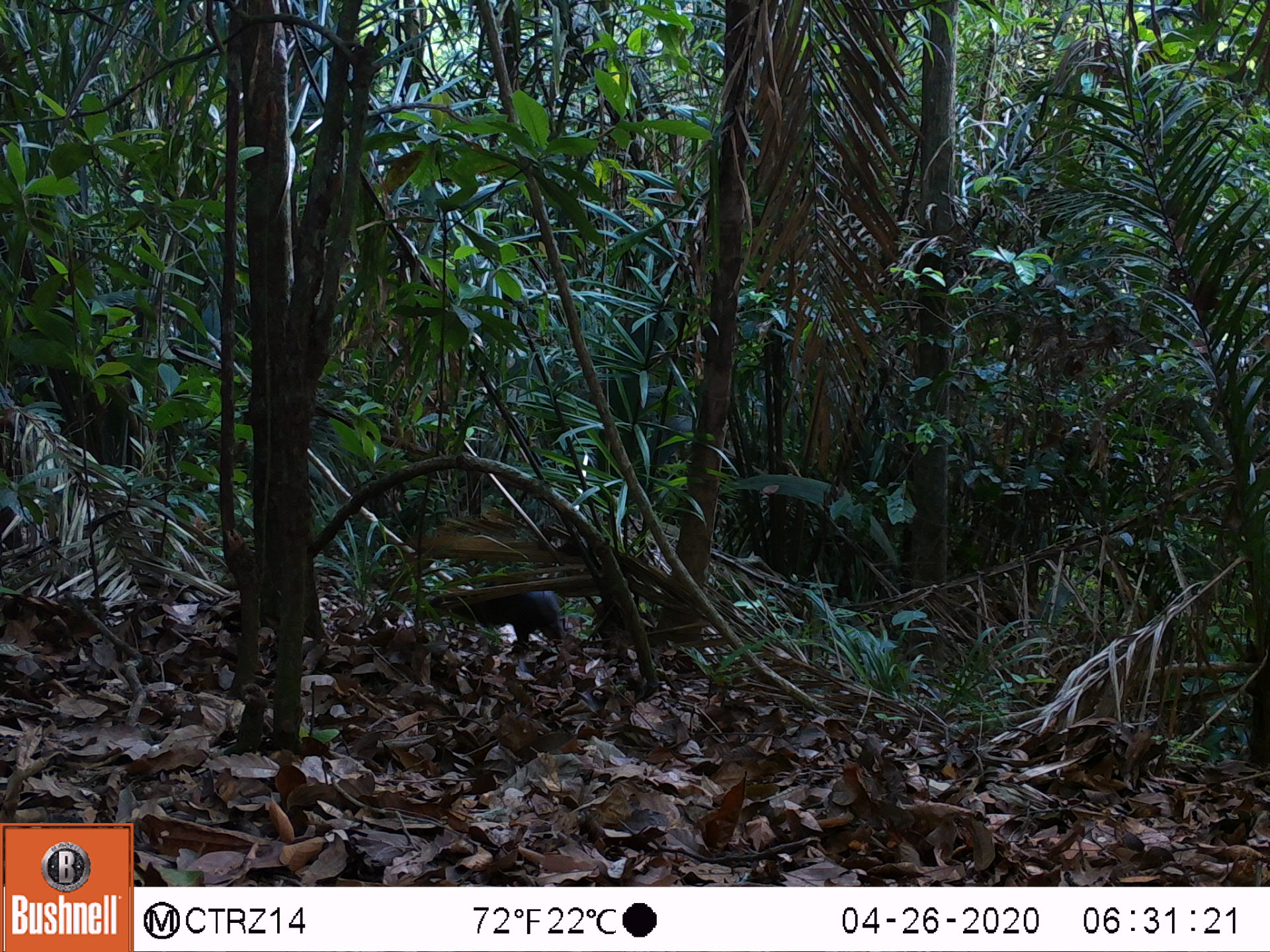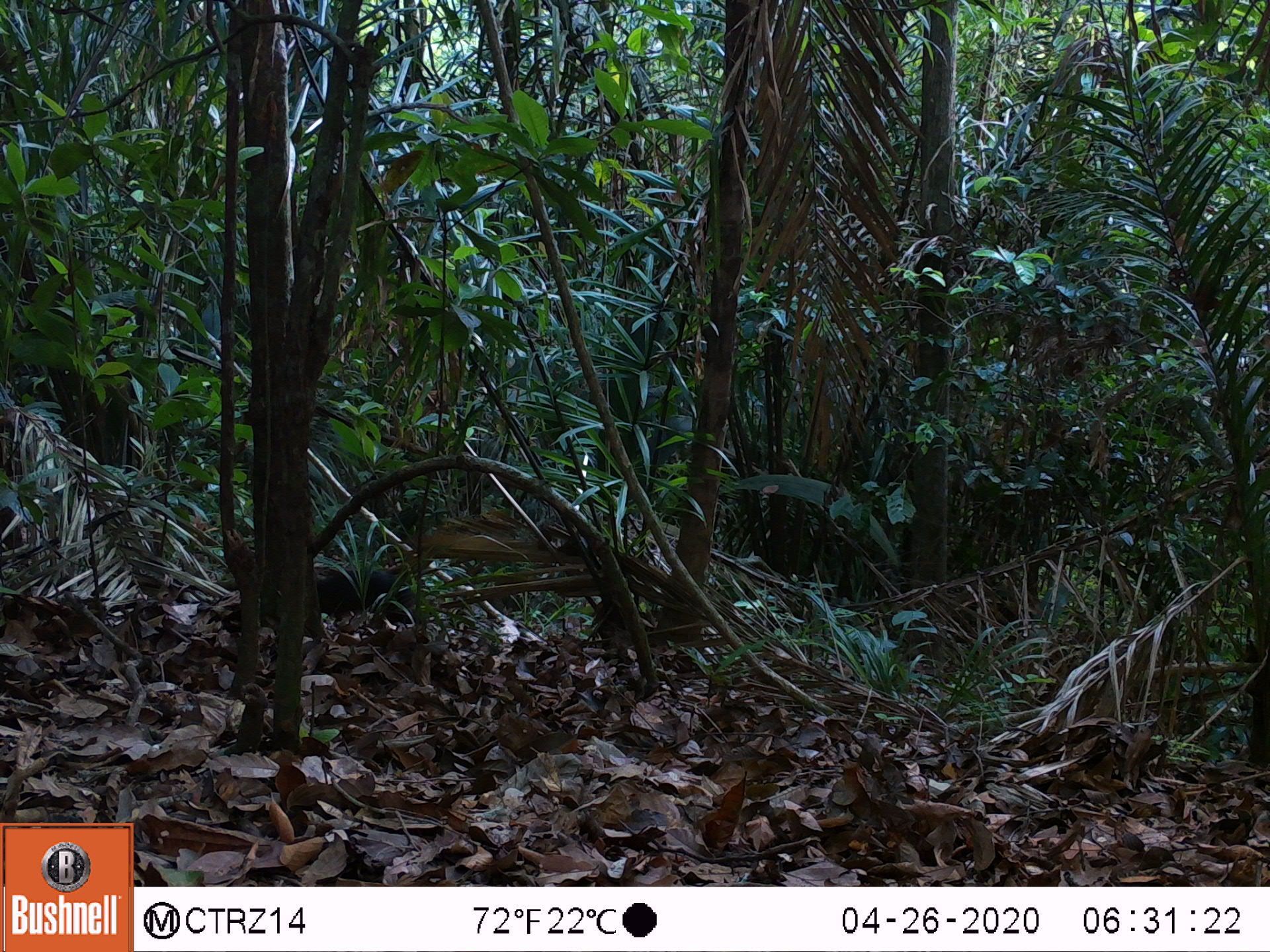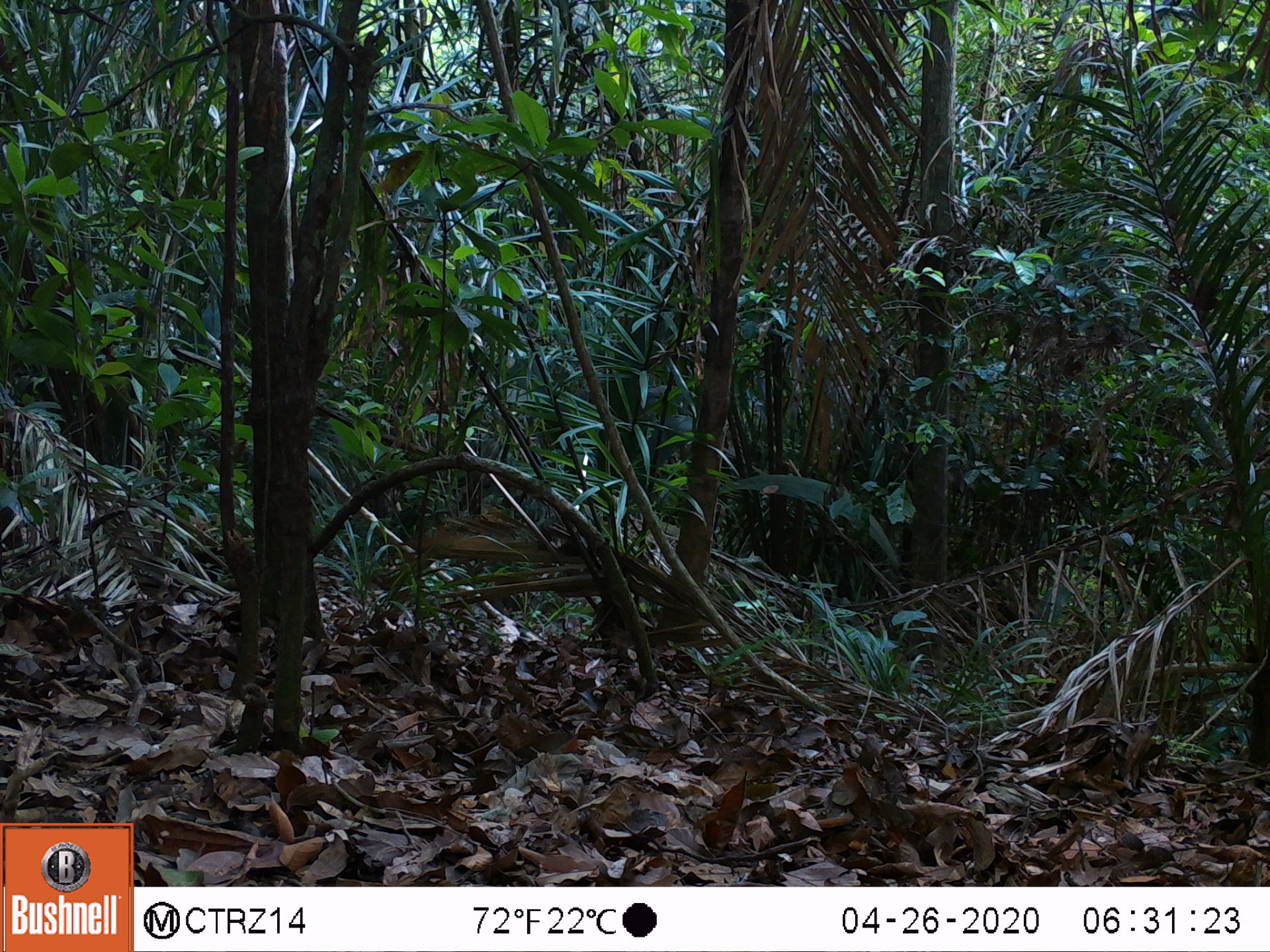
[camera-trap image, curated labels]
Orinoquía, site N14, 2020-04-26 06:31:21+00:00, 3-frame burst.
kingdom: Animalia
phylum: Chordata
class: Mammalia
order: Rodentia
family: Dasyproctidae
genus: Dasyprocta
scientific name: Dasyprocta fuliginosa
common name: black agouti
Black agouti (Dasyprocta fuliginosa).